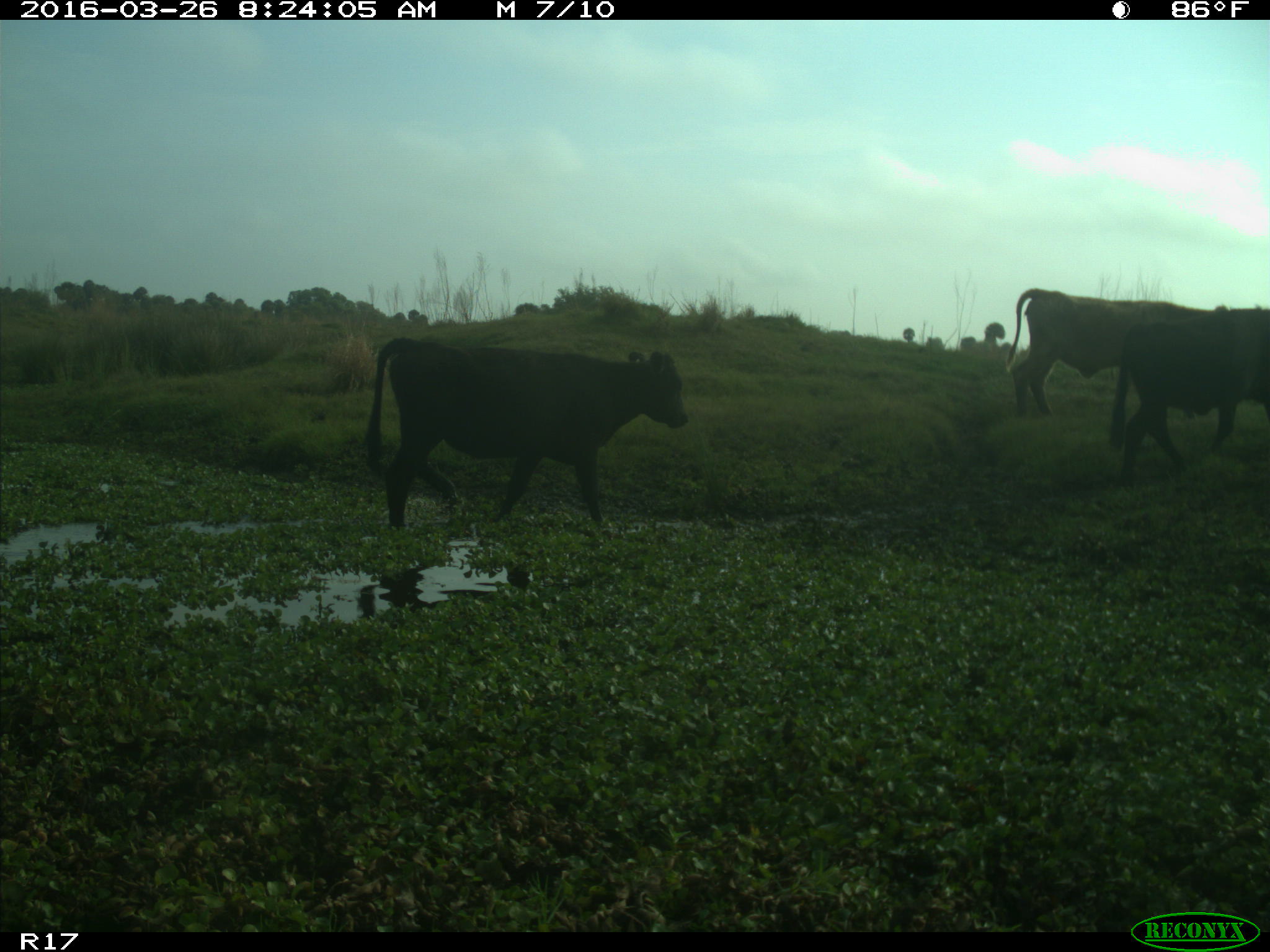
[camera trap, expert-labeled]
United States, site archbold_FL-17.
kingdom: Animalia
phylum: Chordata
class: Mammalia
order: Artiodactyla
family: Bovidae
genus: Bos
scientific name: Bos taurus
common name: domestic cow